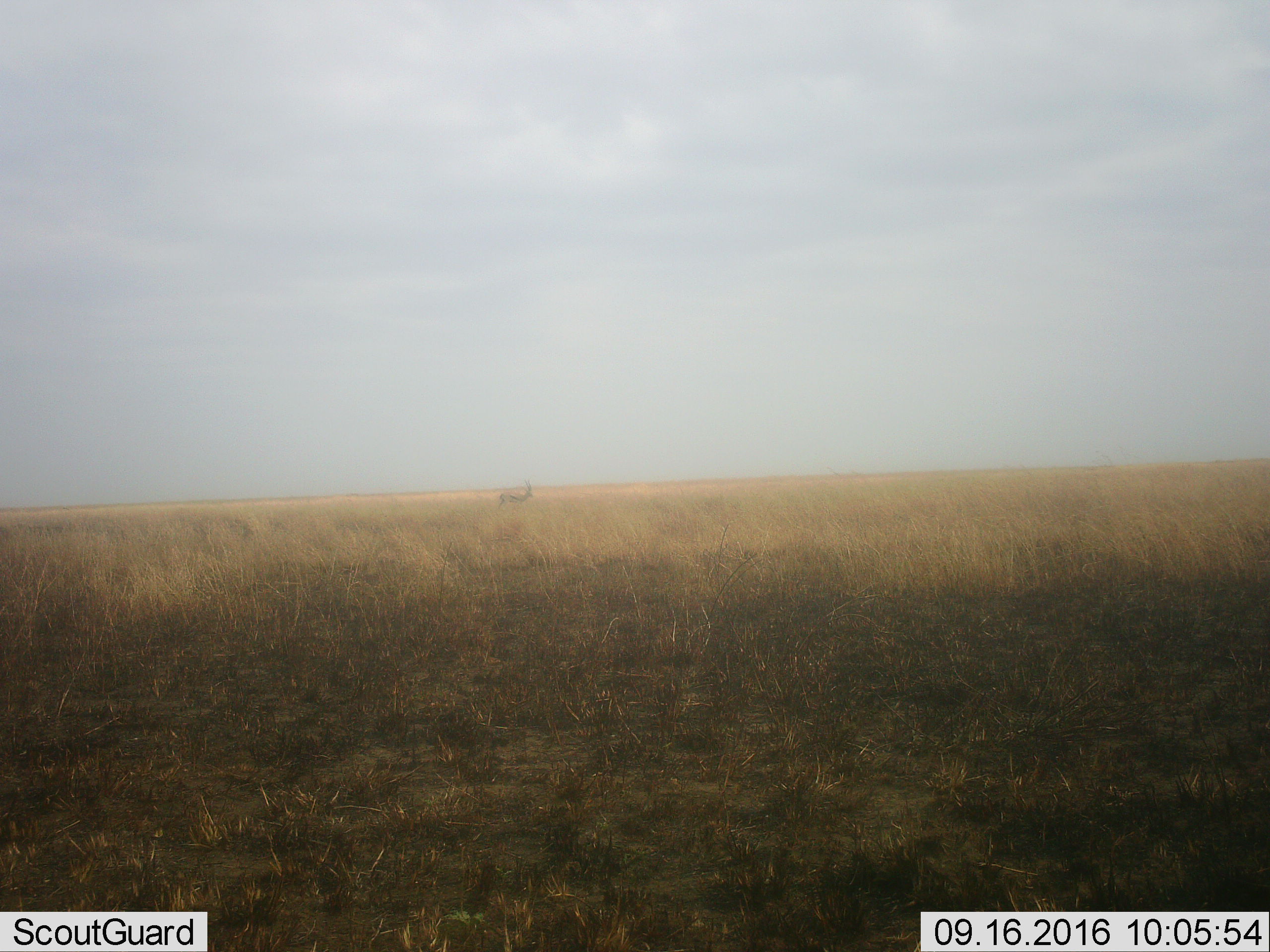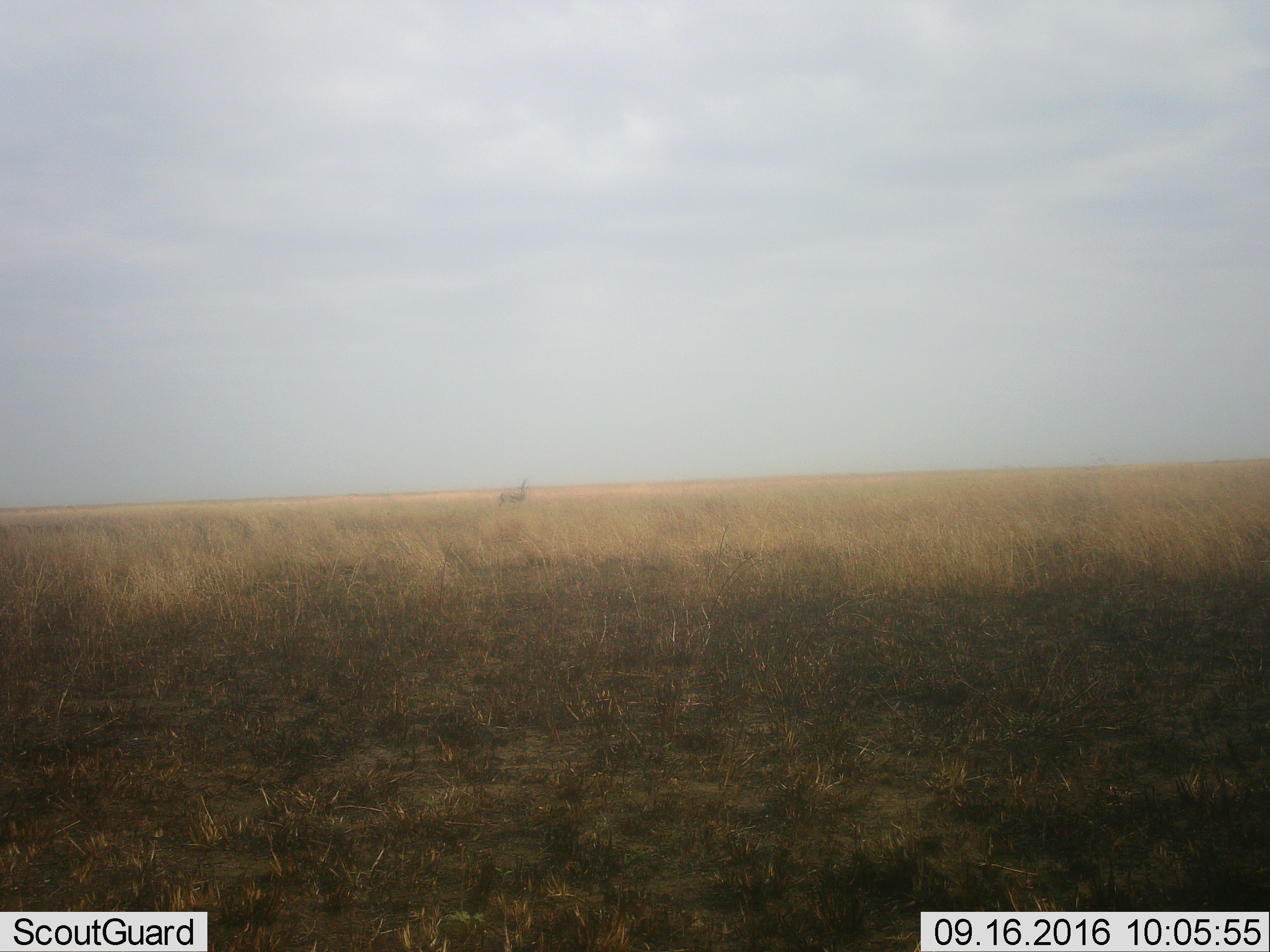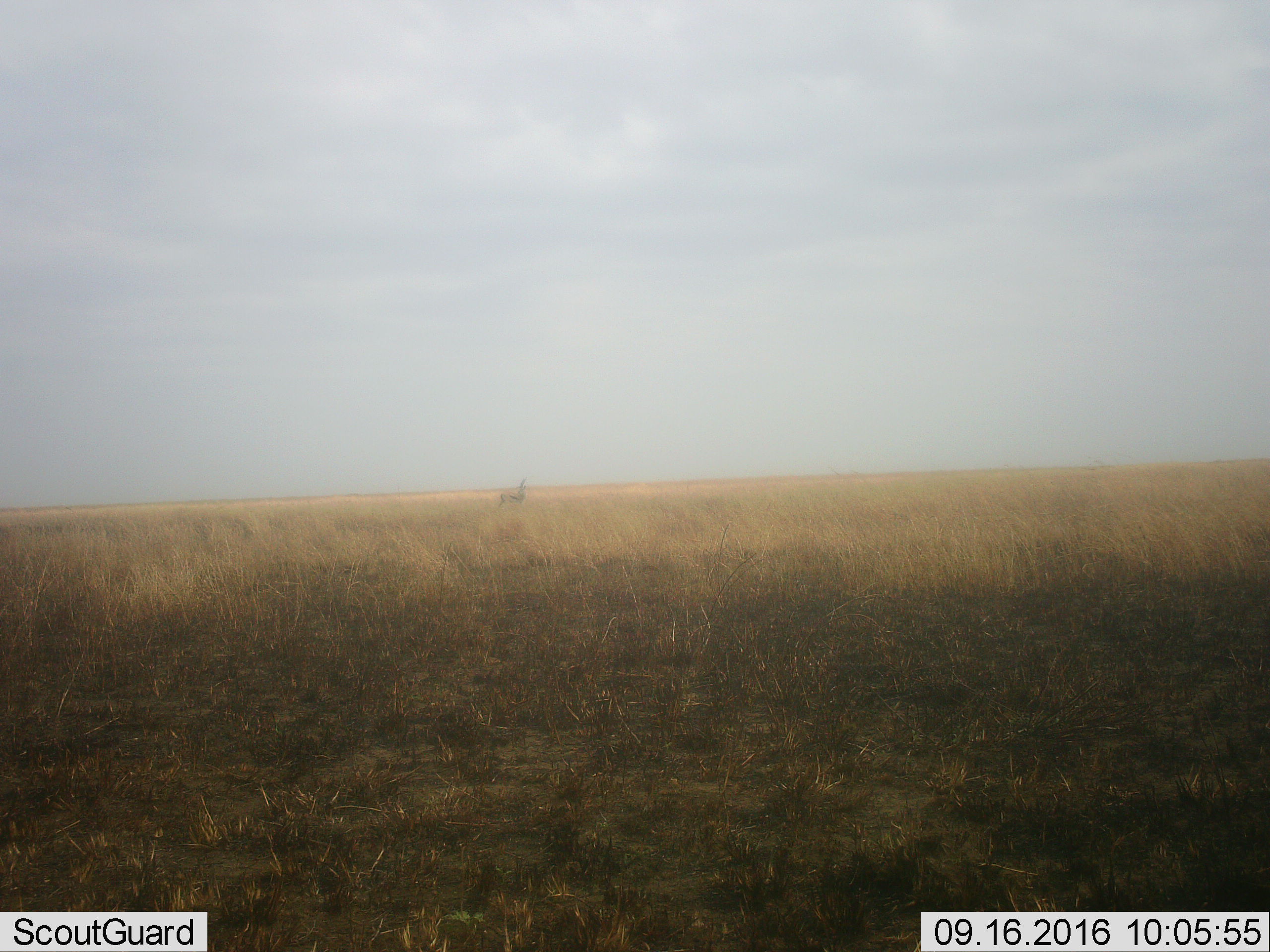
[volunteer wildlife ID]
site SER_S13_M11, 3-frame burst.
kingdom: Animalia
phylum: Chordata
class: Mammalia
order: Artiodactyla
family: Bovidae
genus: Eudorcas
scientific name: Eudorcas thomsonii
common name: thomson's gazelle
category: gazellethomsons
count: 1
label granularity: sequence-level